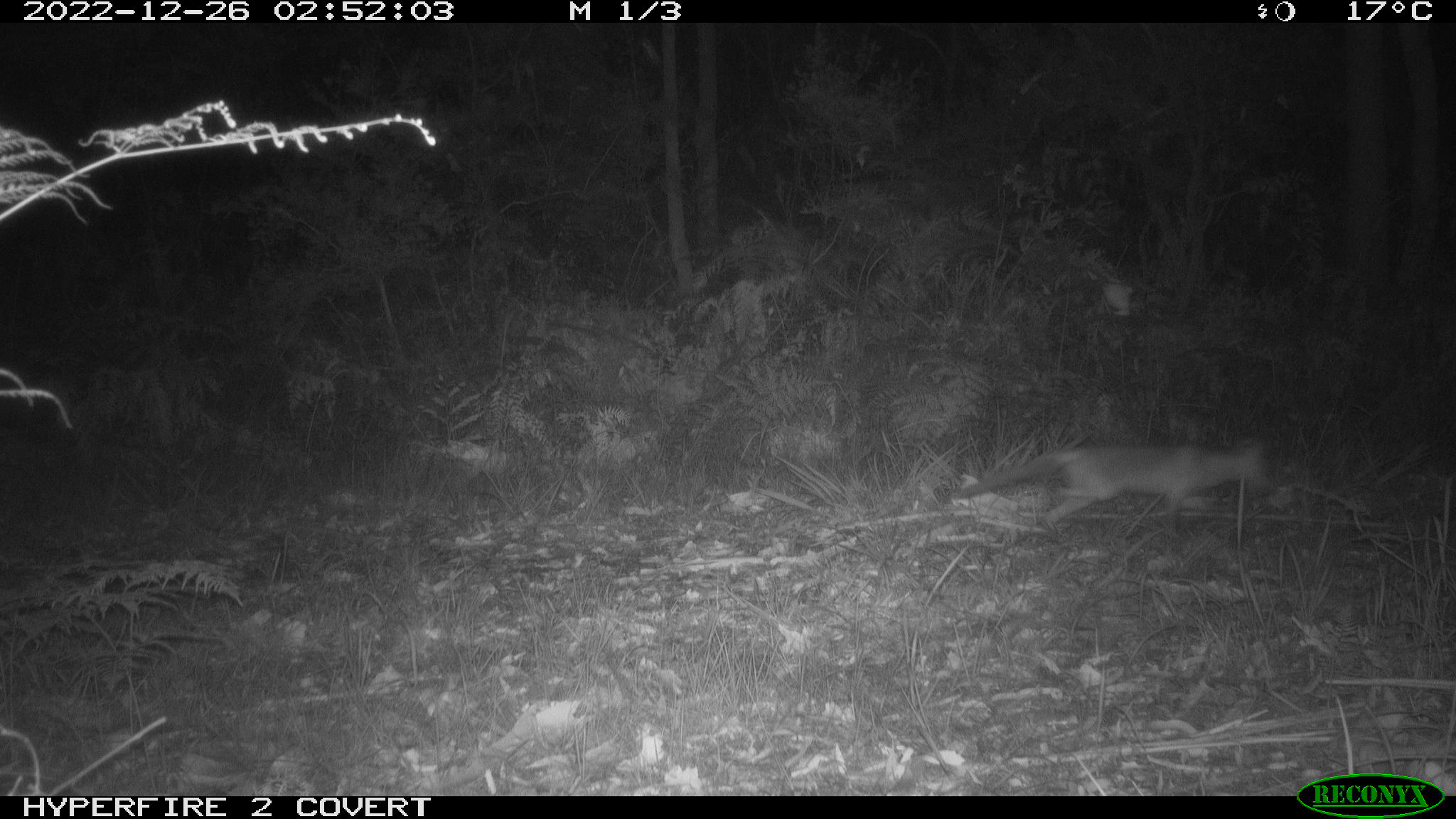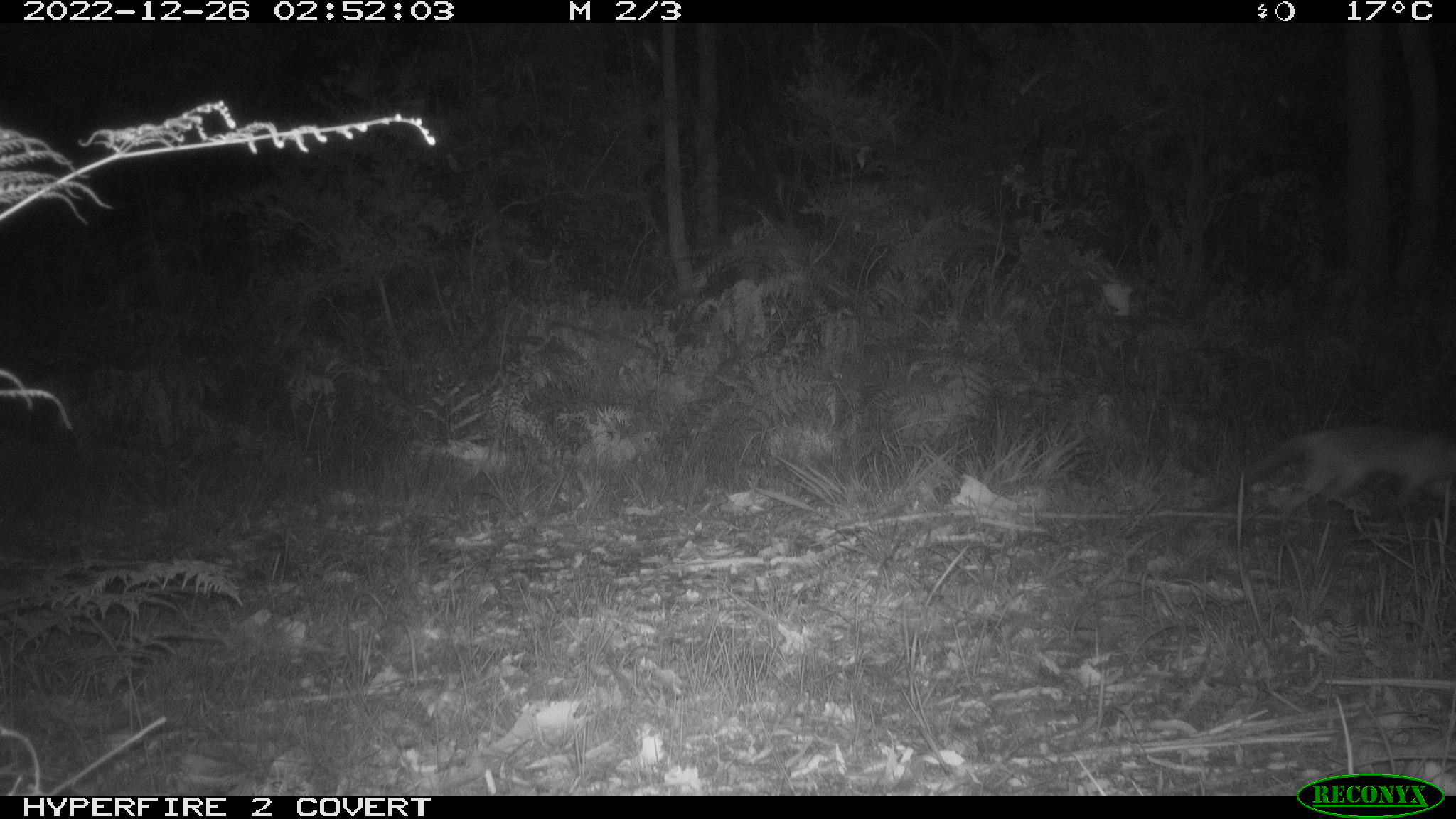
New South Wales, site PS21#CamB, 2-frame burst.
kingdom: Animalia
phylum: Chordata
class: Mammalia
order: Carnivora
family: Canidae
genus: Vulpes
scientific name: Vulpes vulpes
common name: red fox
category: fox